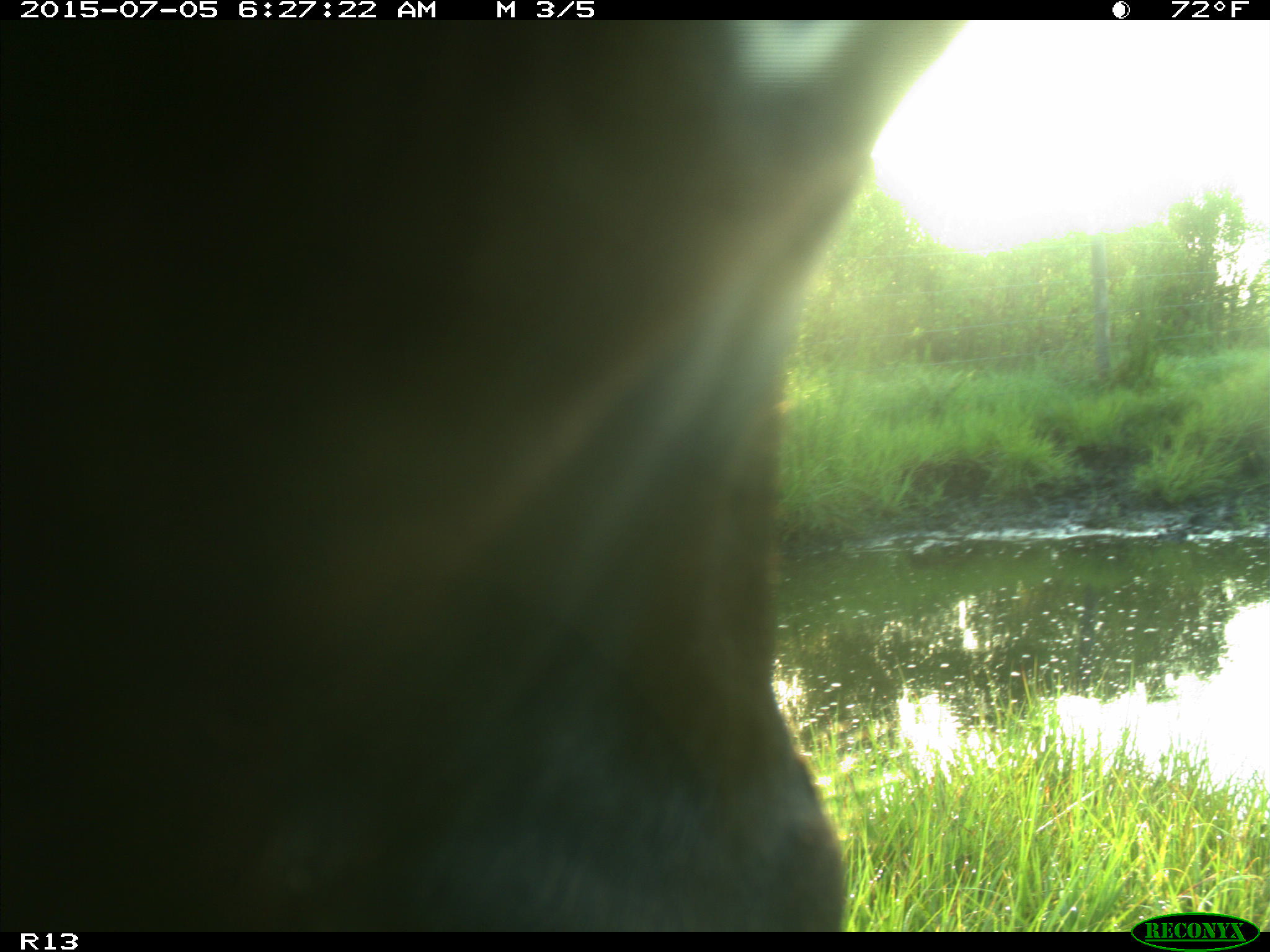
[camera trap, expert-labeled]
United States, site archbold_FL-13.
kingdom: Animalia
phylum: Chordata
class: Mammalia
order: Artiodactyla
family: Bovidae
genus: Bos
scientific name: Bos taurus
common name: domestic cow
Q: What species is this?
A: Bos taurus (domestic cow).